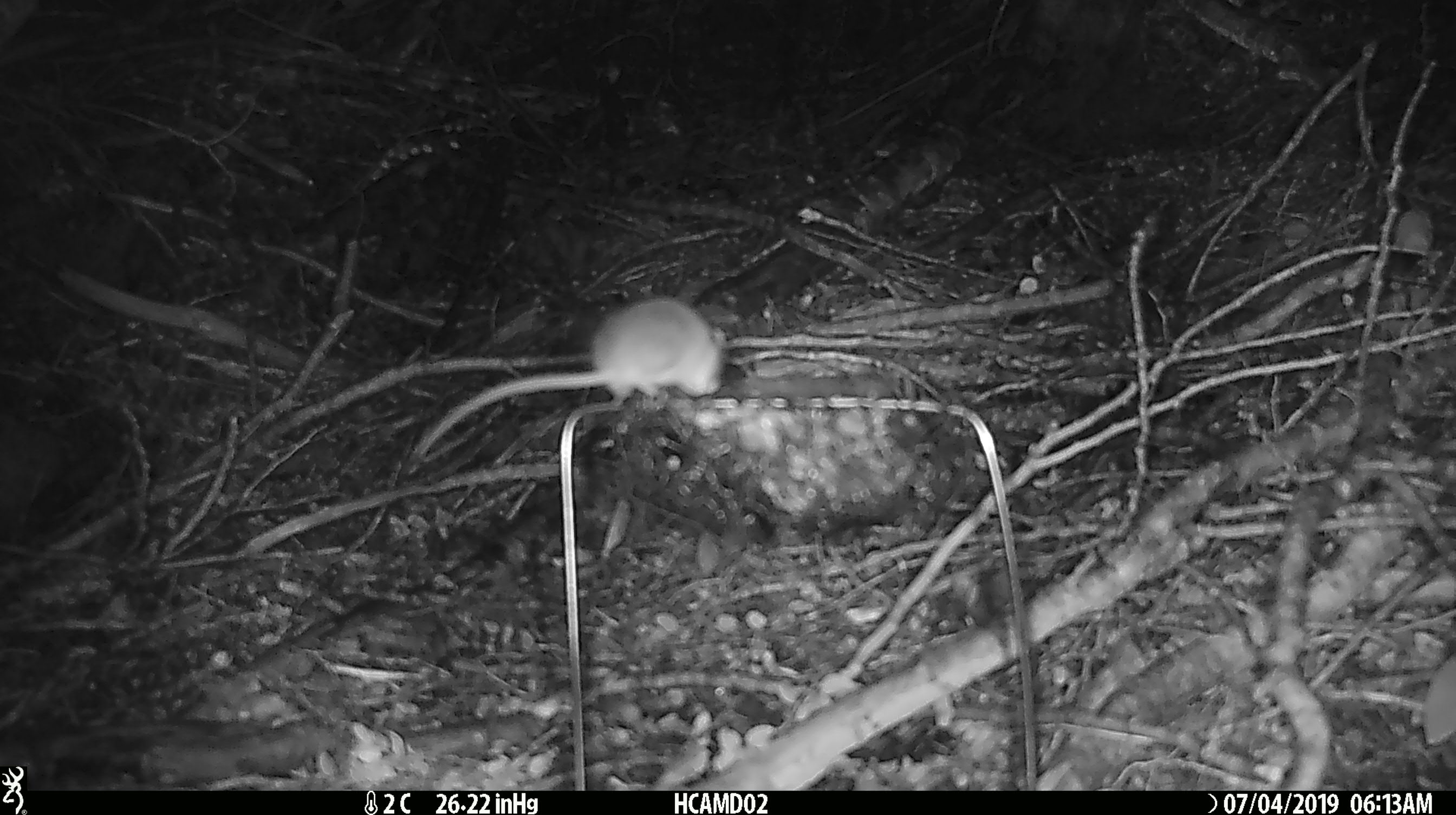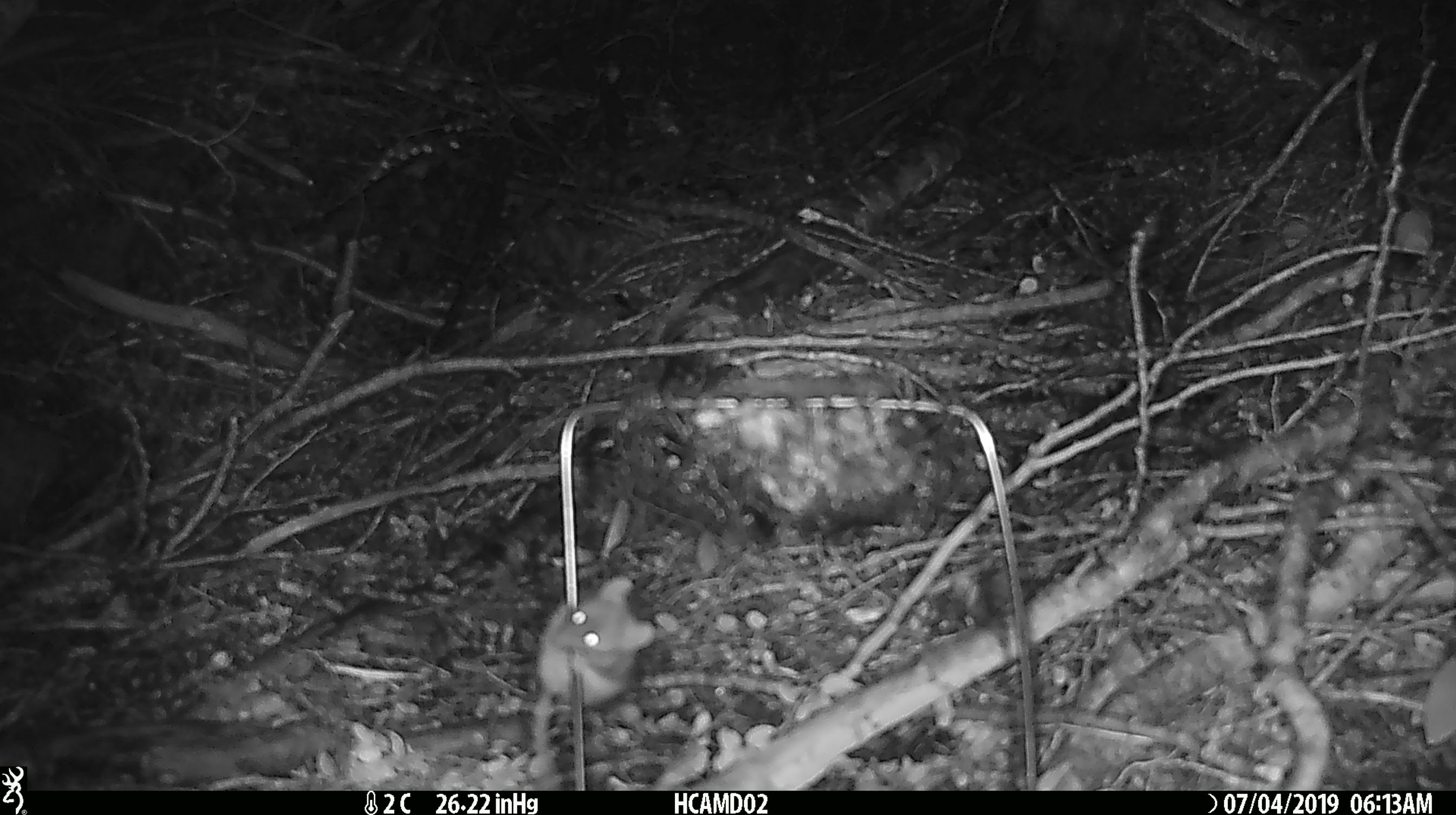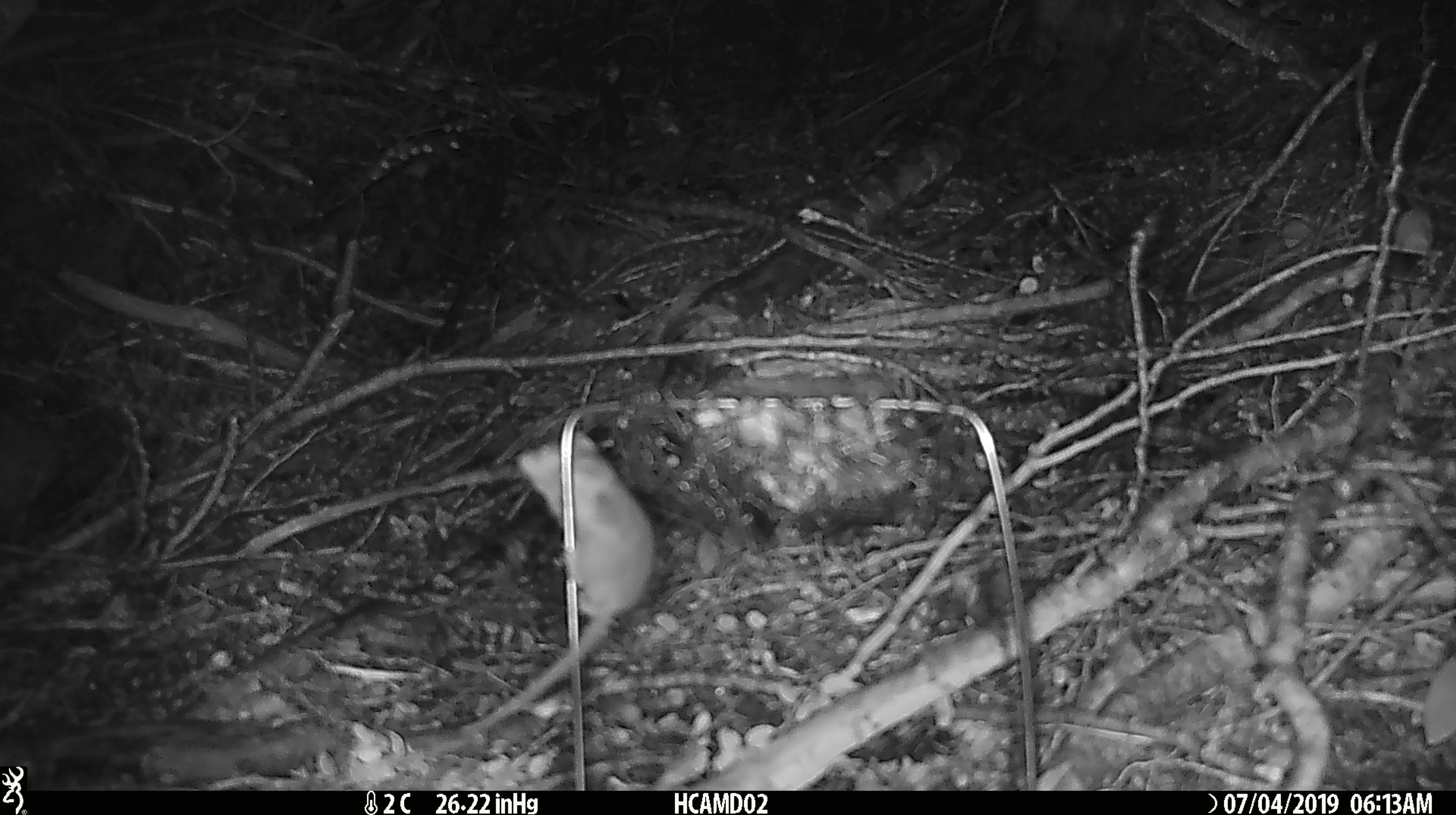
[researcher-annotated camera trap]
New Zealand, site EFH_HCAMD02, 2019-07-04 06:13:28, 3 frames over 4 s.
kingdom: Animalia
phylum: Chordata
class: Mammalia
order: Rodentia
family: Muridae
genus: Mus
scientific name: Mus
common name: mouse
Mouse (Mus).